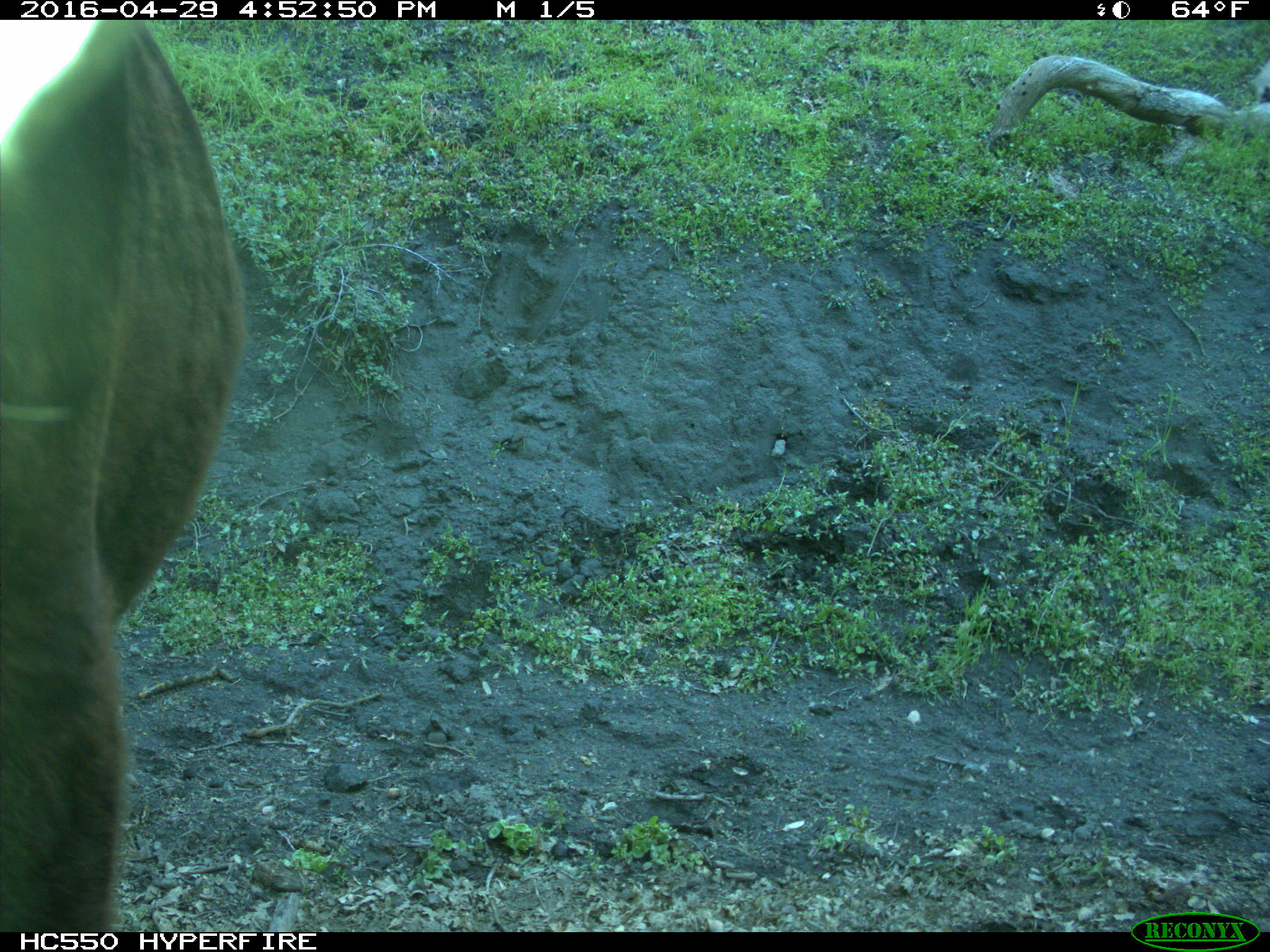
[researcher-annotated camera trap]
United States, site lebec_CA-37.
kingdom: Animalia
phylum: Chordata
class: Mammalia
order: Artiodactyla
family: Bovidae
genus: Bos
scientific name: Bos taurus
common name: domestic cow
Bos taurus (domestic cow).